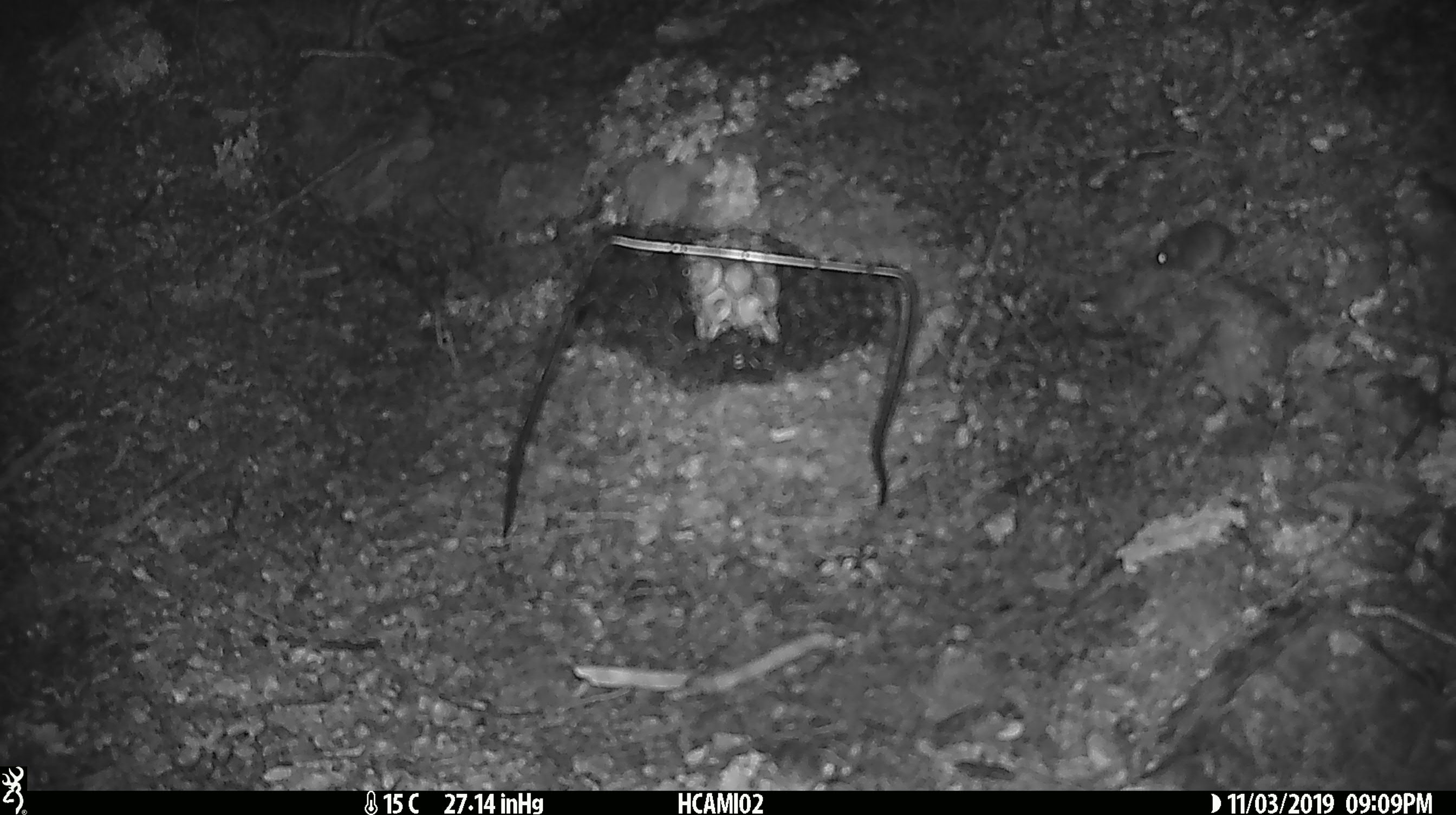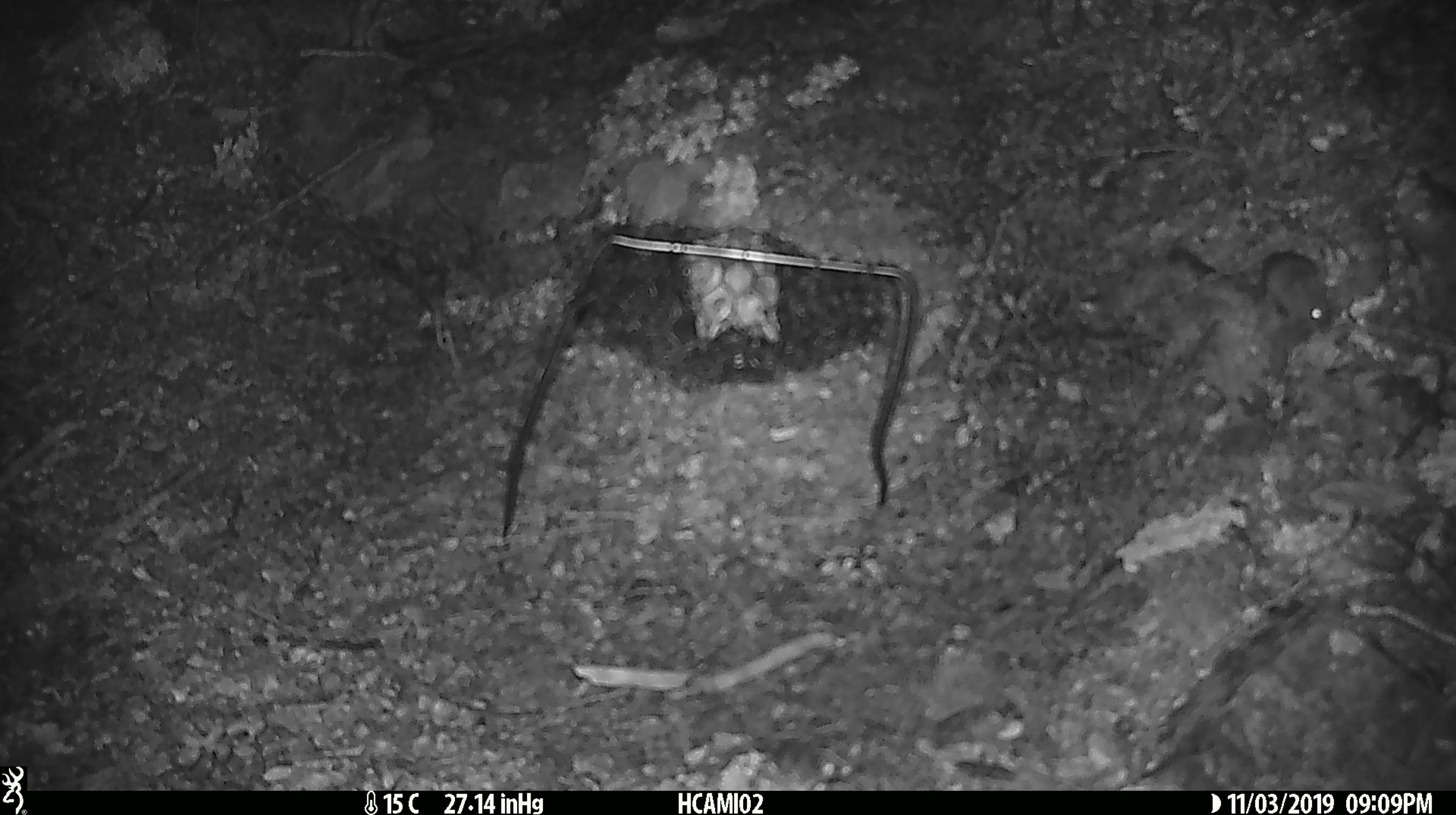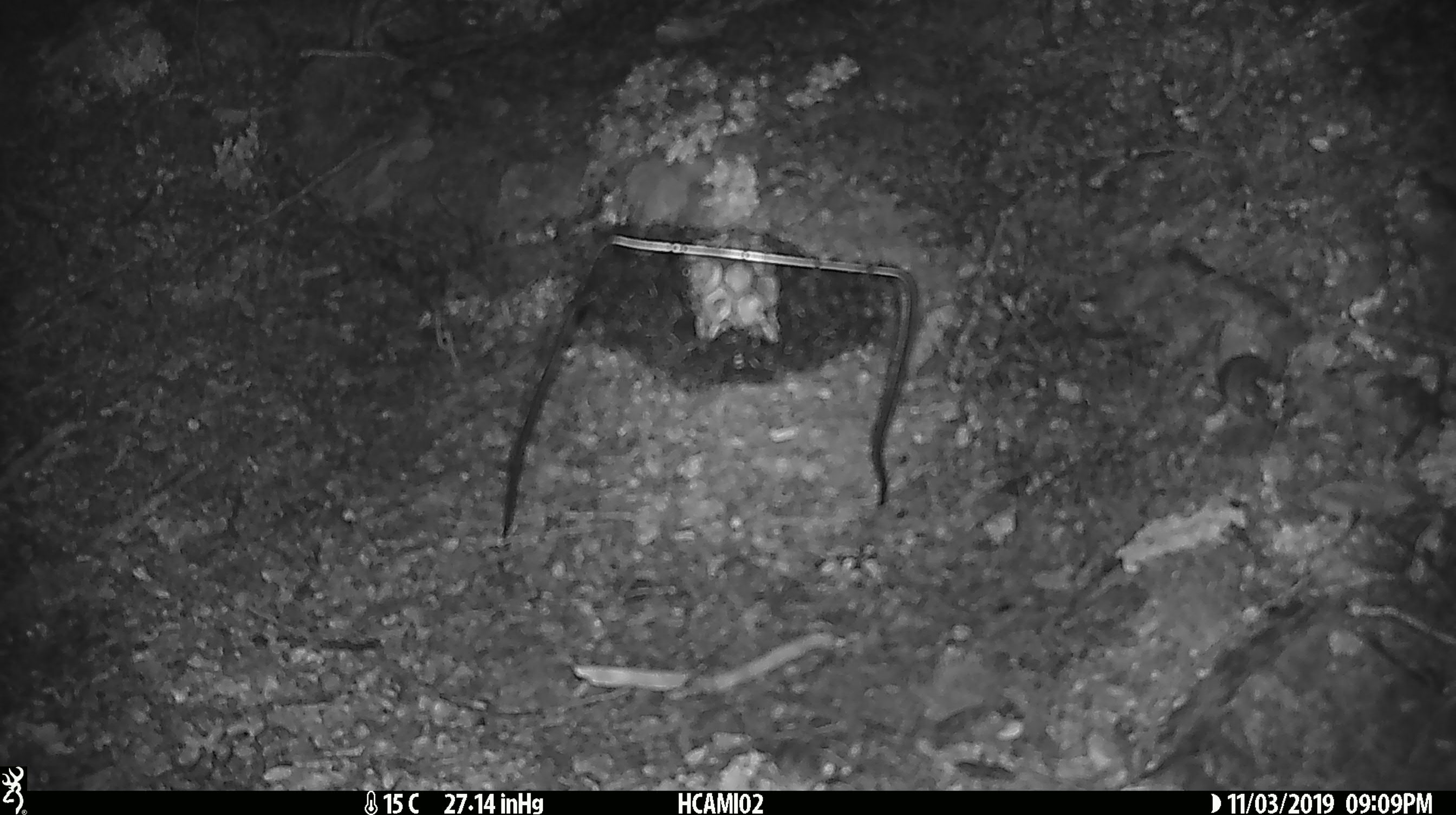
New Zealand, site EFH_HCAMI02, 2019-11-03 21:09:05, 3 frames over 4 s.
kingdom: Animalia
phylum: Chordata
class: Mammalia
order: Rodentia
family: Muridae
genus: Mus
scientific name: Mus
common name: mouse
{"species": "mouse (Mus)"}